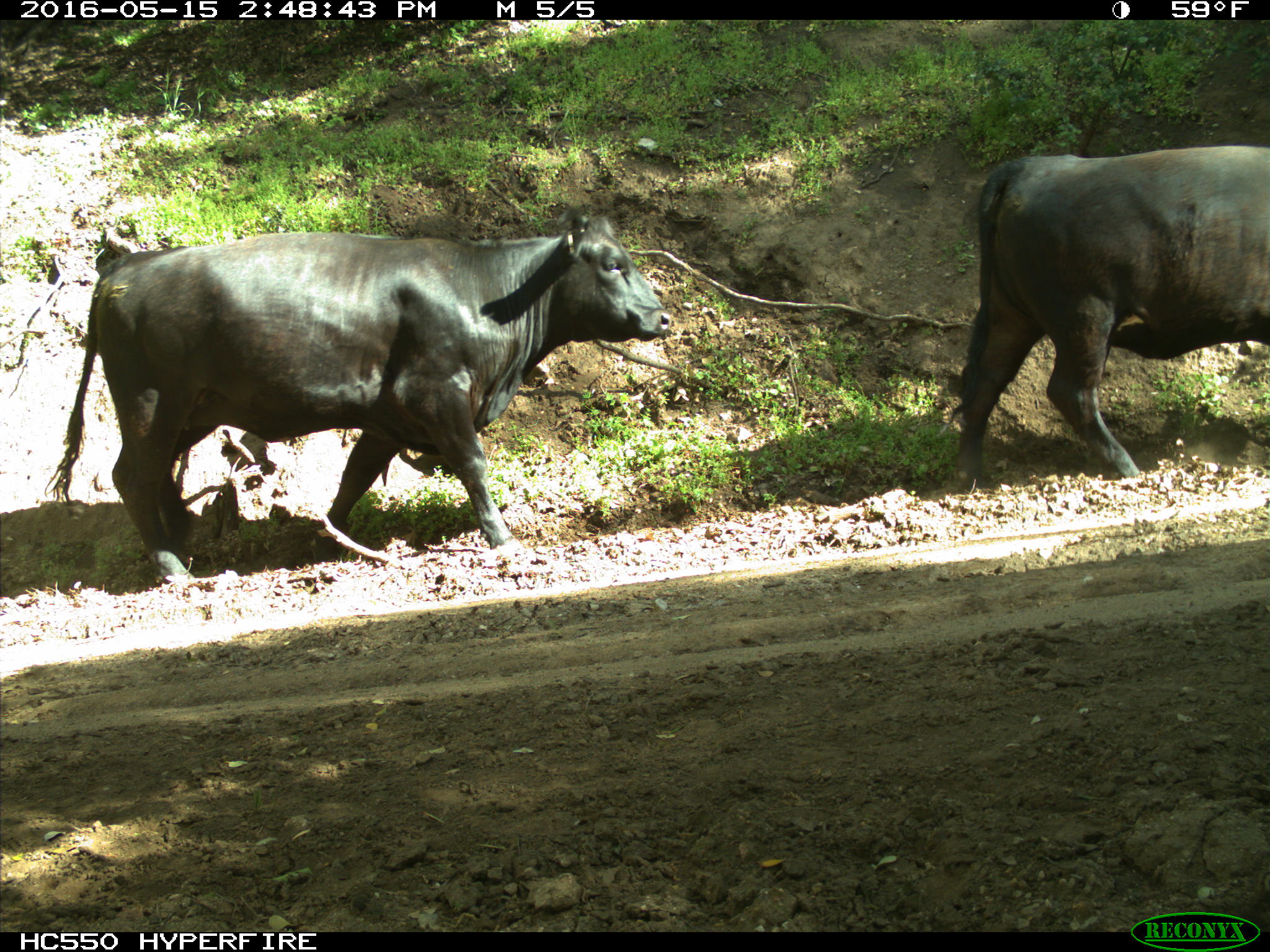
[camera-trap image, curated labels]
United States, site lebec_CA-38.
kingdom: Animalia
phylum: Chordata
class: Mammalia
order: Artiodactyla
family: Bovidae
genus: Bos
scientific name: Bos taurus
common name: domestic cow